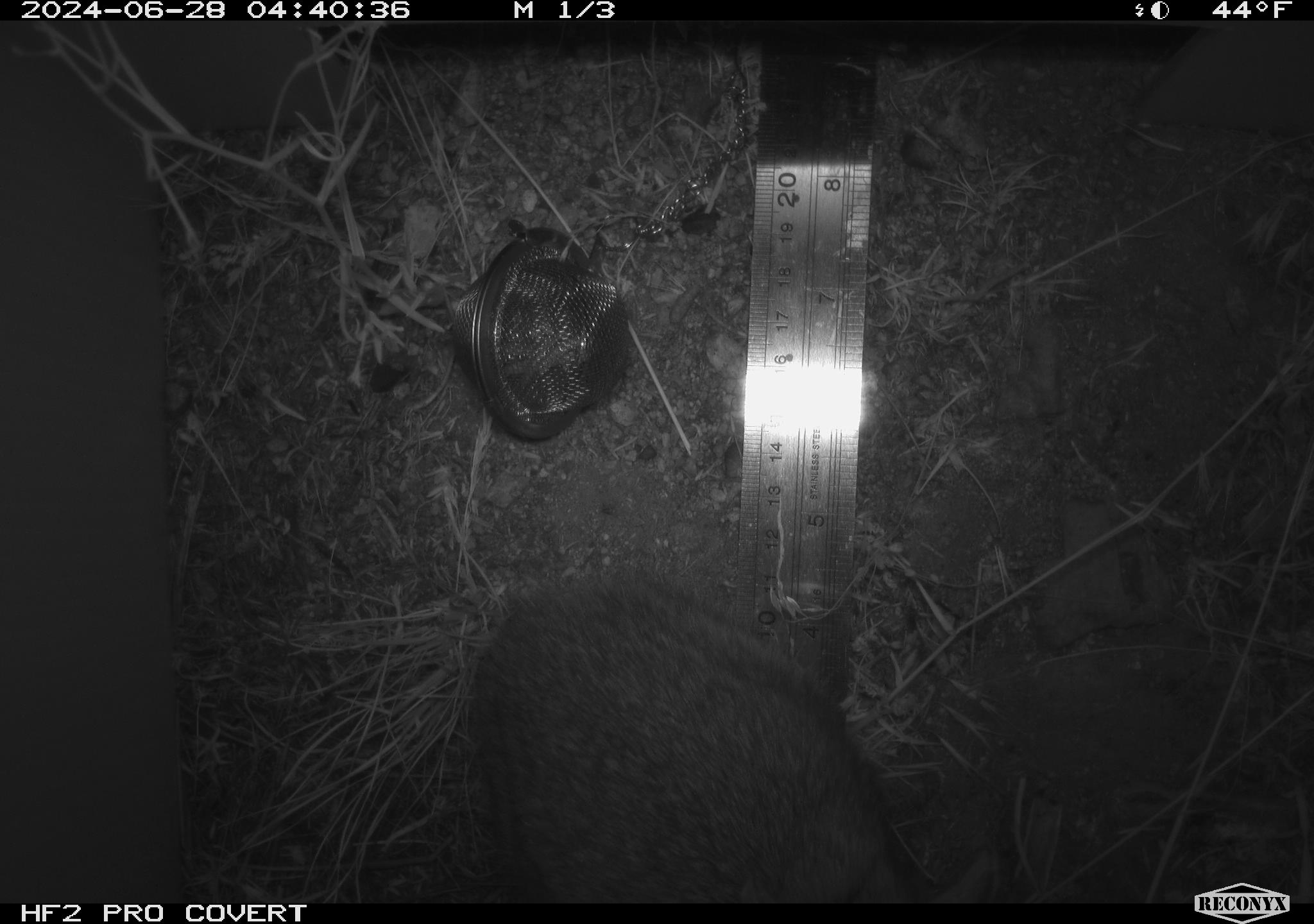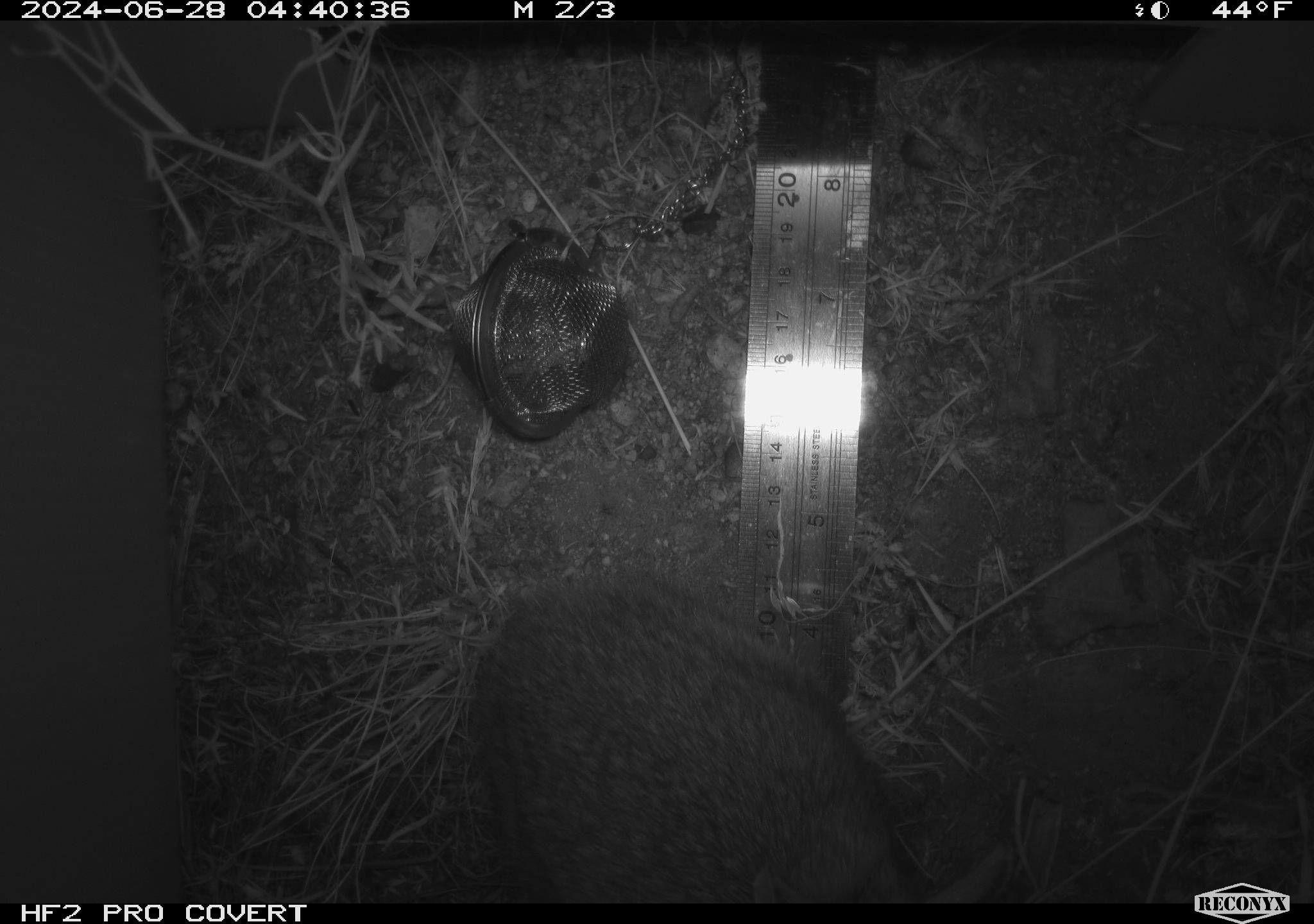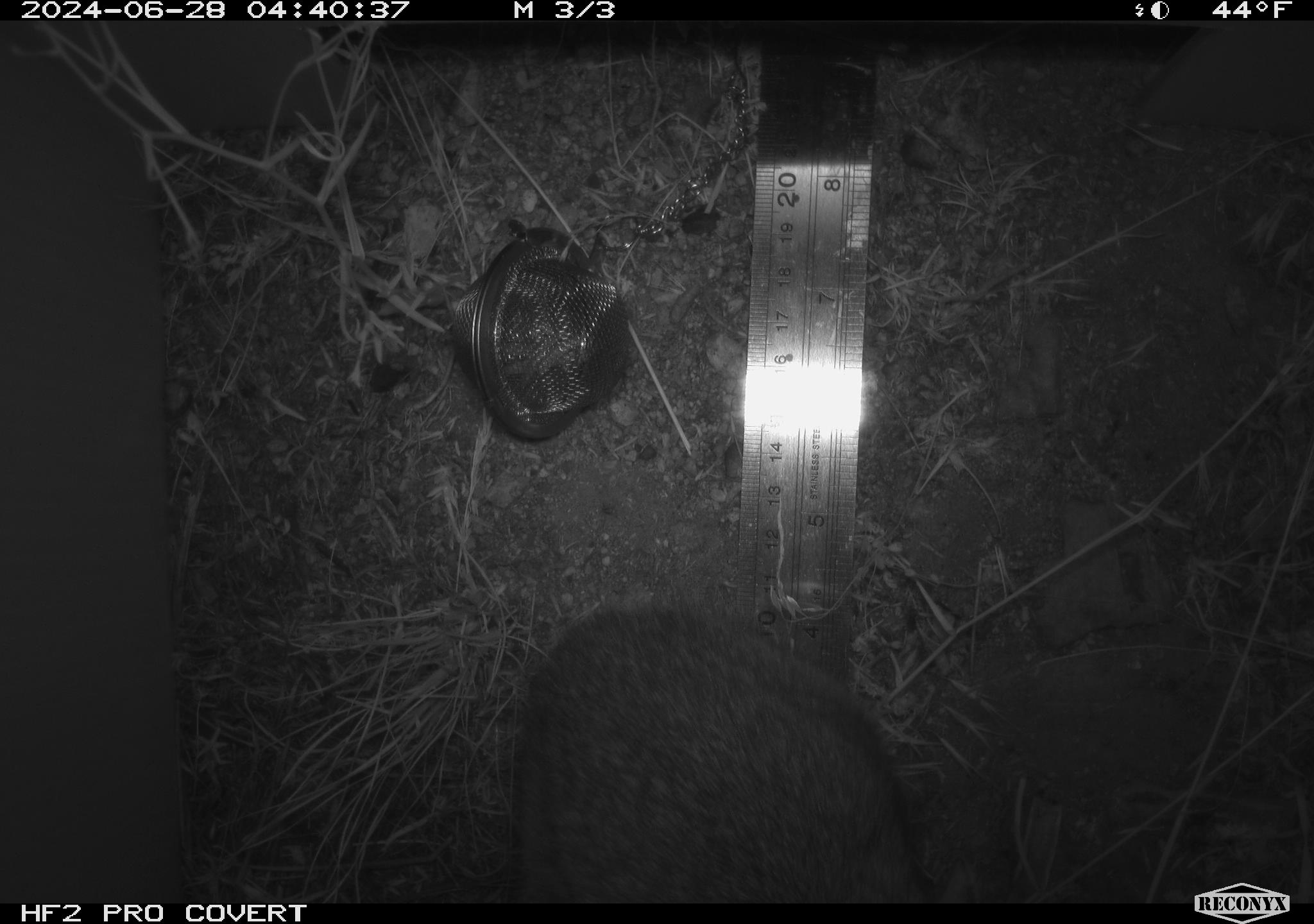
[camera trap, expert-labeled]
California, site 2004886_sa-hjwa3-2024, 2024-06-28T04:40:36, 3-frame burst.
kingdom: Animalia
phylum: Chordata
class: Mammalia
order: Lagomorpha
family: Leporidae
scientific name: Leporidae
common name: rabbit or hare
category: rabbit and hare family